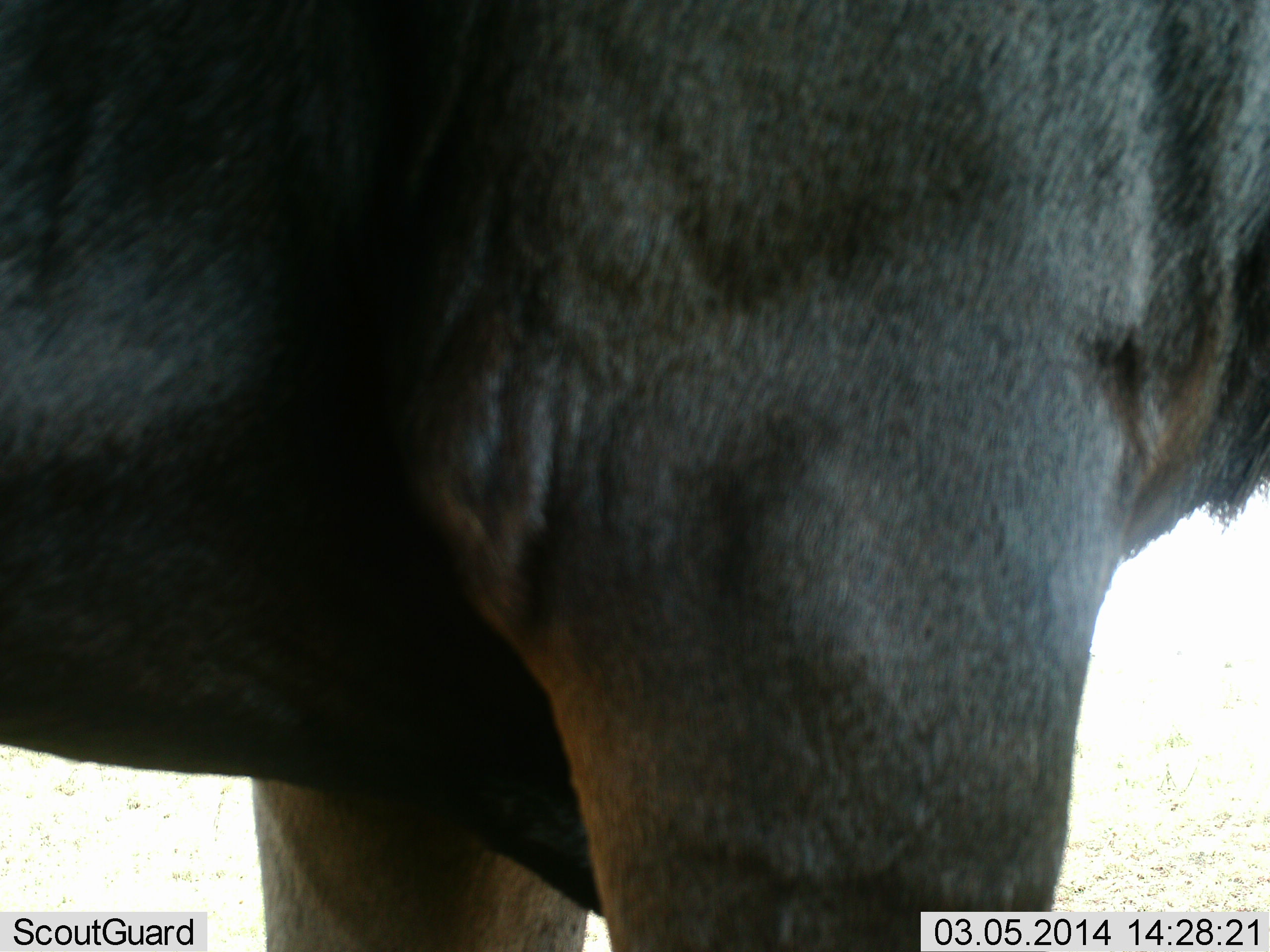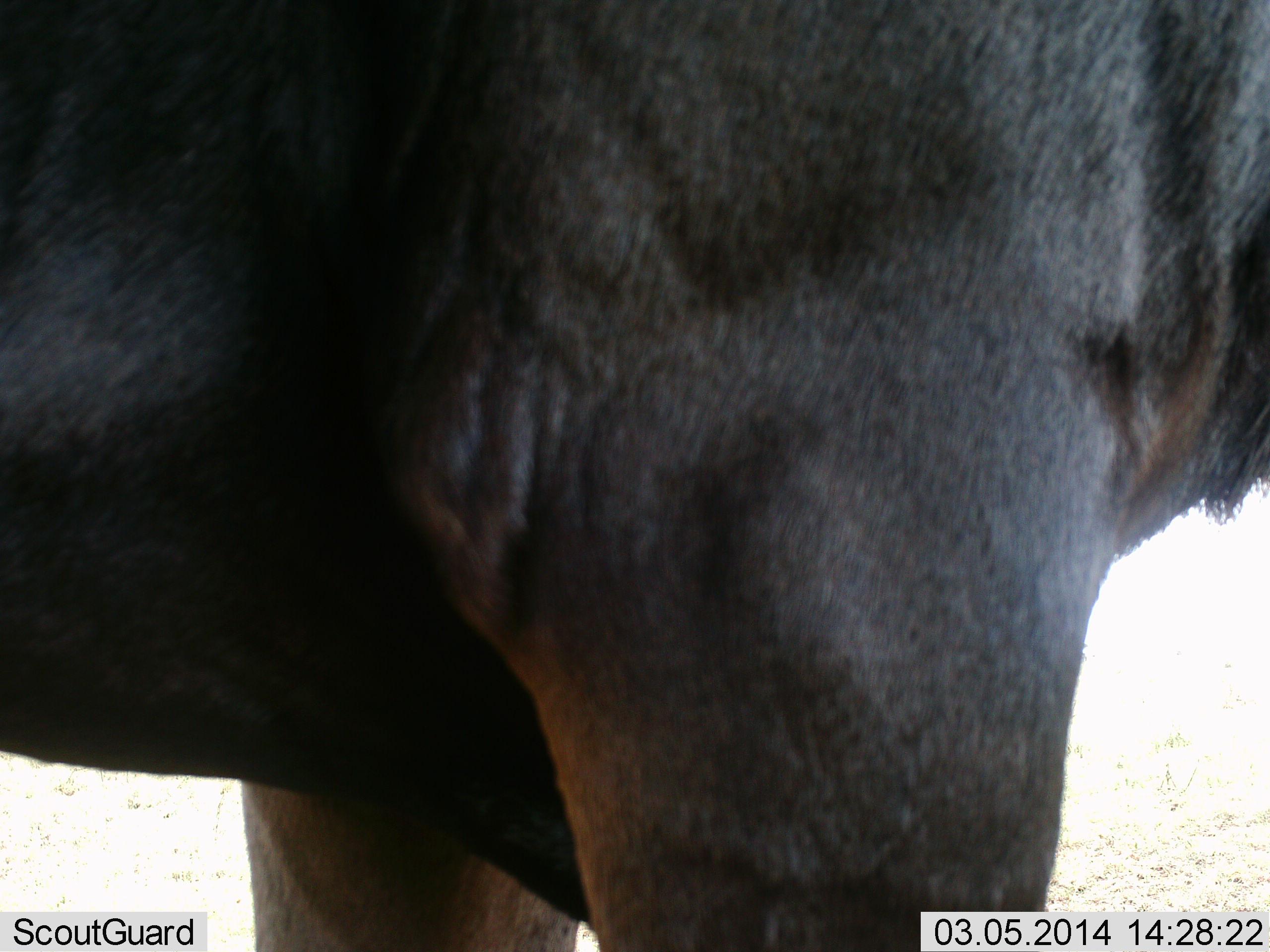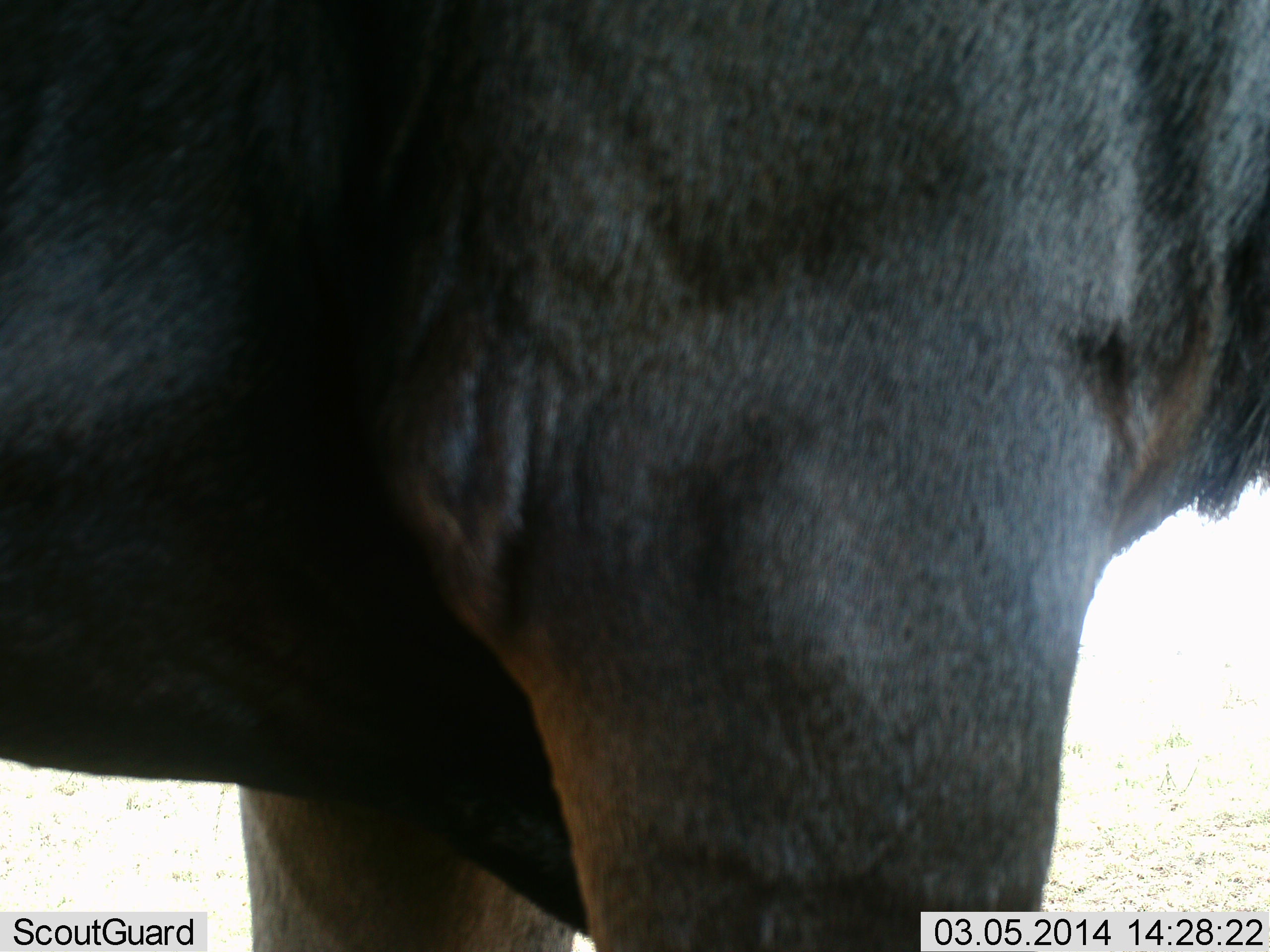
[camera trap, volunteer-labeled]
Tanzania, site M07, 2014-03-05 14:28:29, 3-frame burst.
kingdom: Animalia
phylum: Chordata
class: Mammalia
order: Artiodactyla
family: Bovidae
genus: Connochaetes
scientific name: Connochaetes taurinus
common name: blue wildebeest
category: wildebeest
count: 1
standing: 90%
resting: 20%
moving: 0%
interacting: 0%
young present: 0%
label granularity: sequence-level